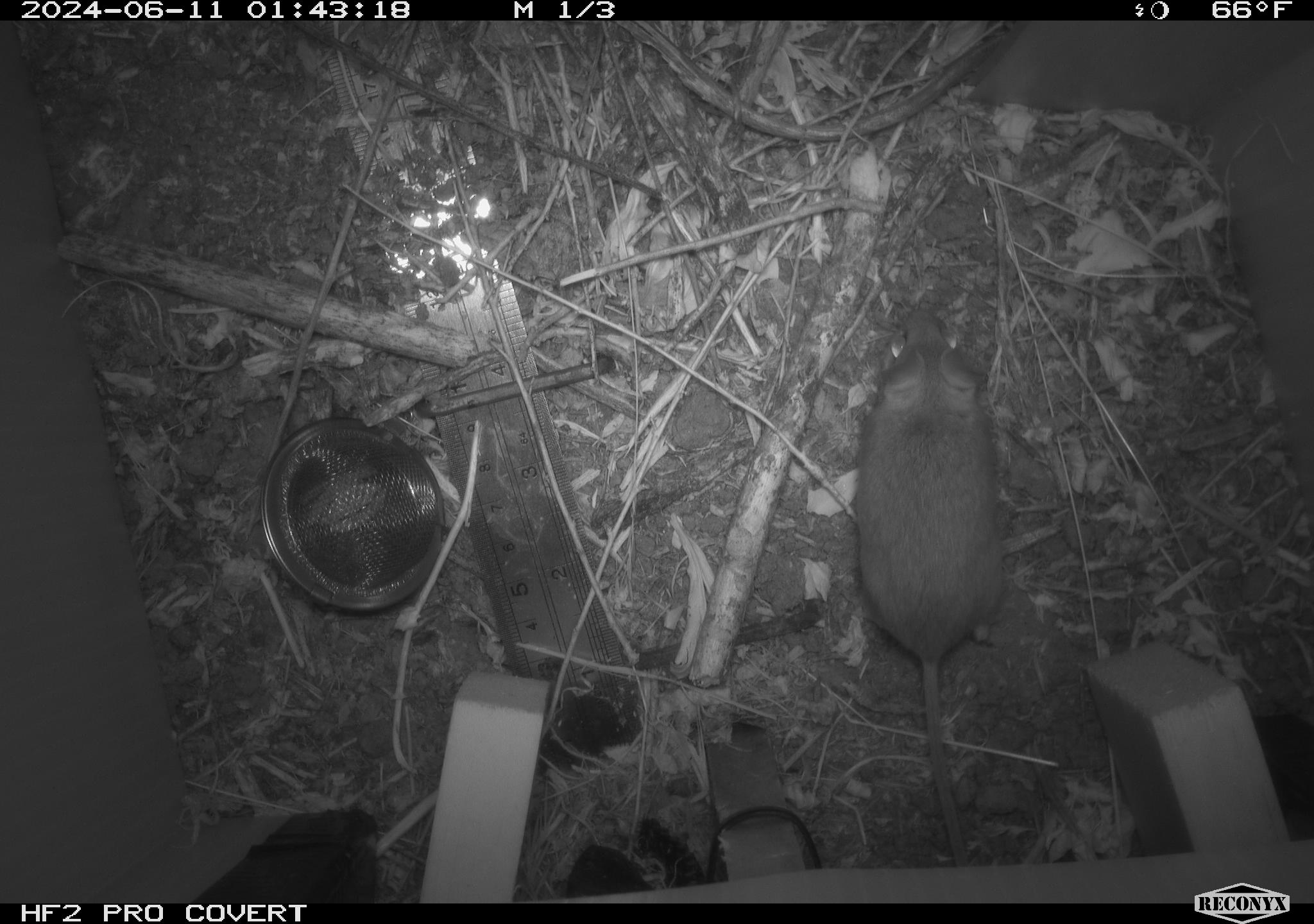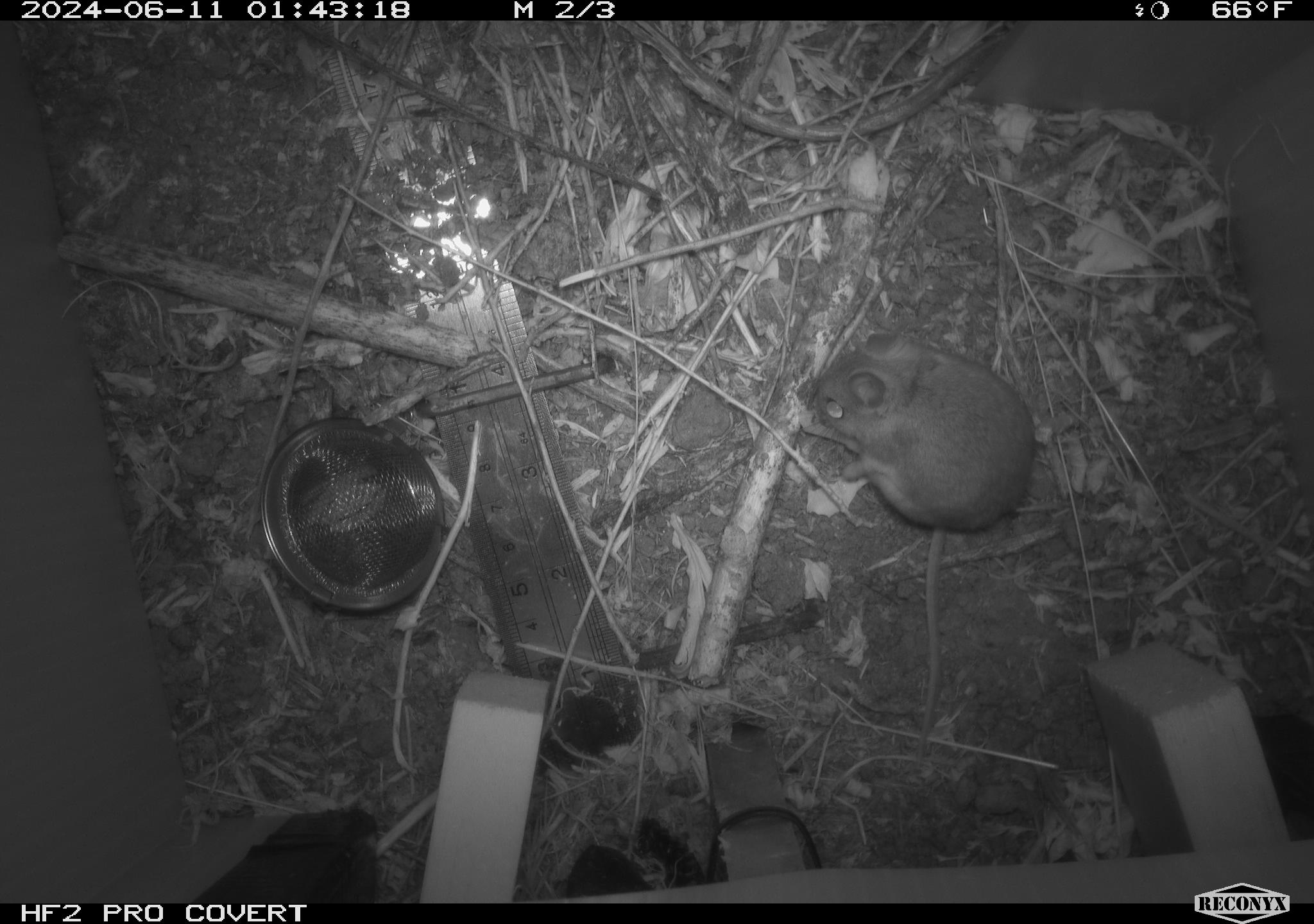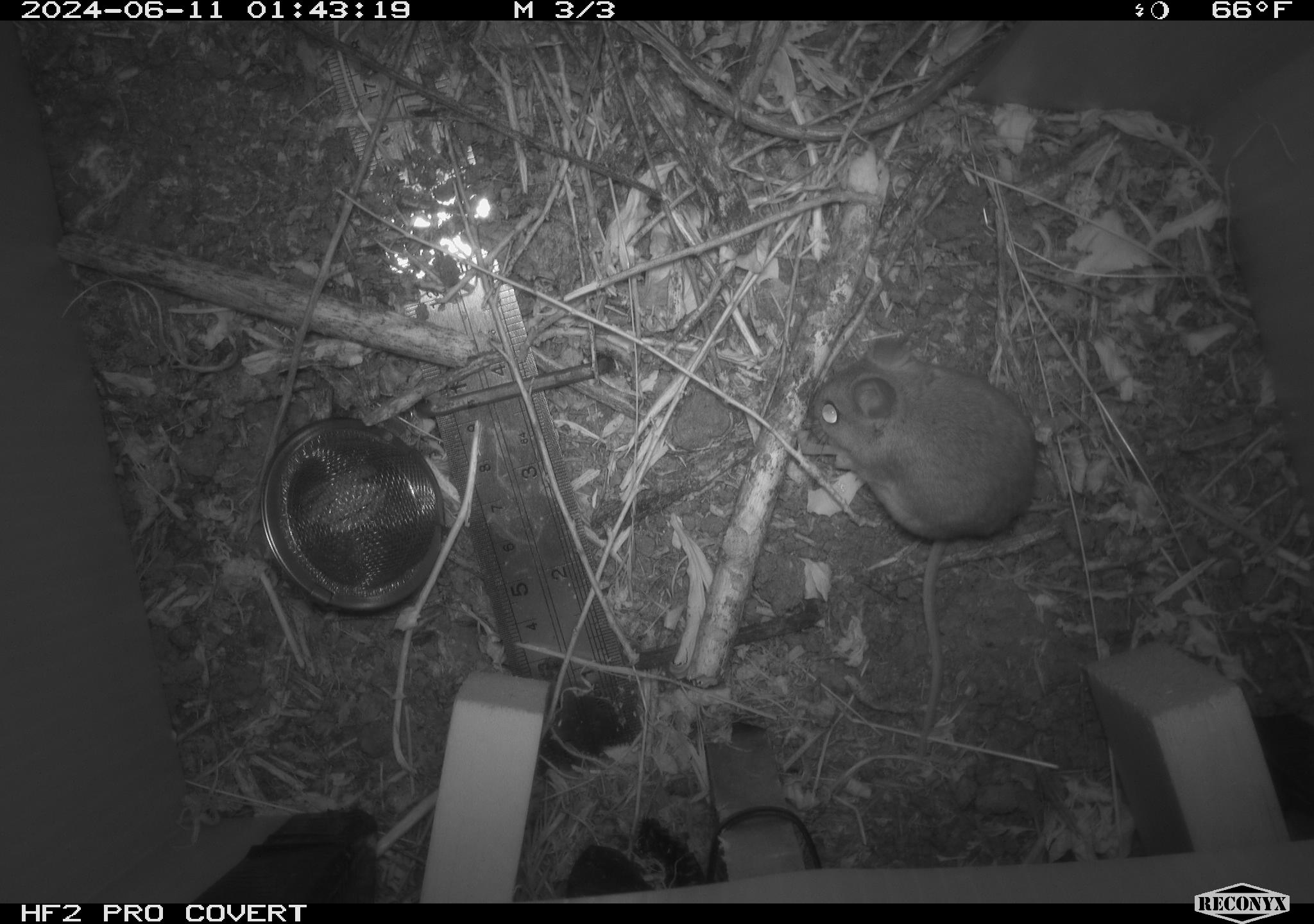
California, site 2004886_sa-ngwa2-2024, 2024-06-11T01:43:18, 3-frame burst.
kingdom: Animalia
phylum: Chordata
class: Mammalia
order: Rodentia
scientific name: Rodentia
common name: mouse species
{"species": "mouse species (Rodentia)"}